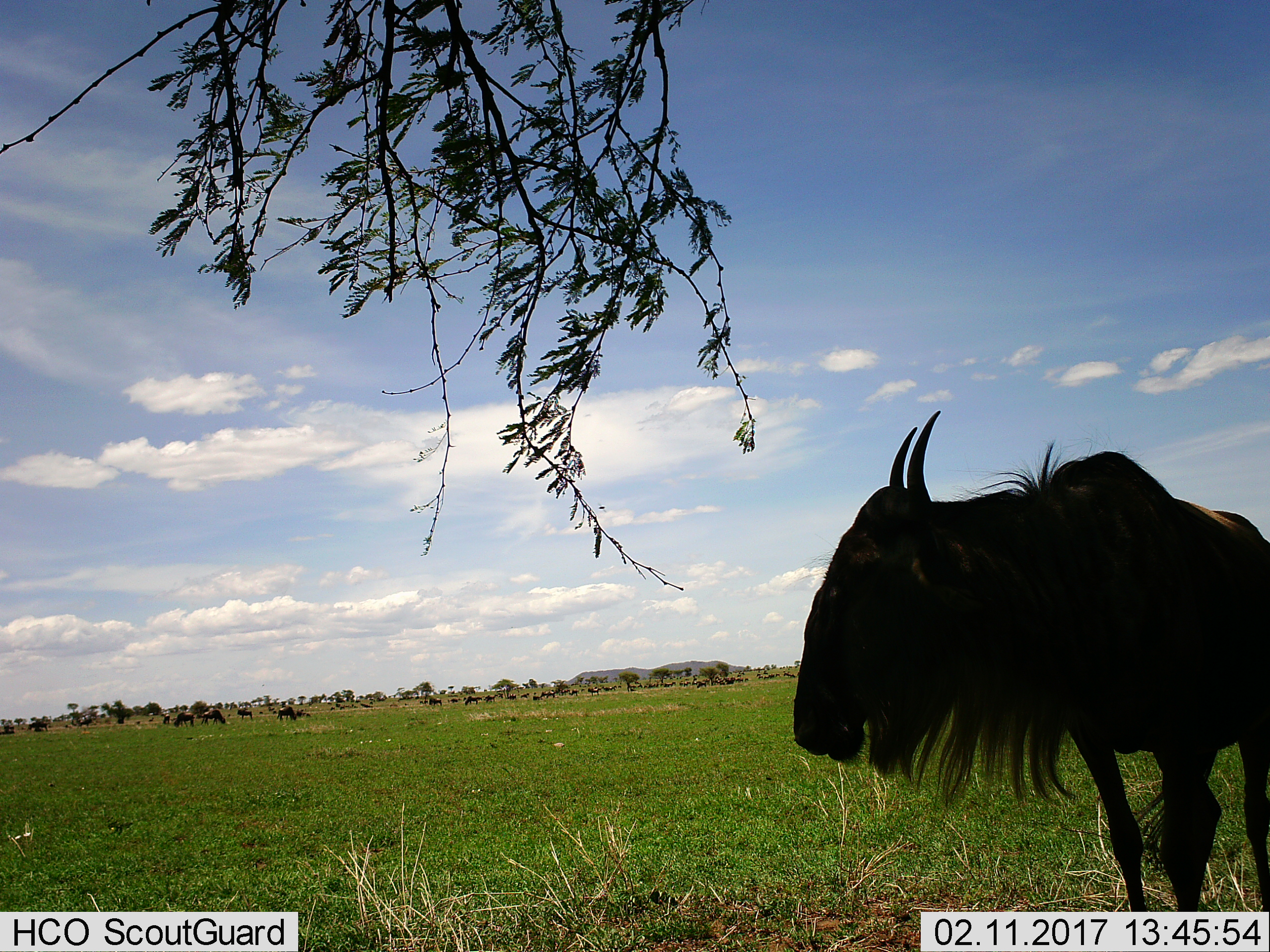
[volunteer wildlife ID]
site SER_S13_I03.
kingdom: Animalia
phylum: Chordata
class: Mammalia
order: Artiodactyla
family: Bovidae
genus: Connochaetes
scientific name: Connochaetes taurinus taurinus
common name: blue wildebeest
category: wildebeestblue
Wildebeestblue (blue wildebeest) (Connochaetes taurinus taurinus), count 11-50. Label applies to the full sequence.